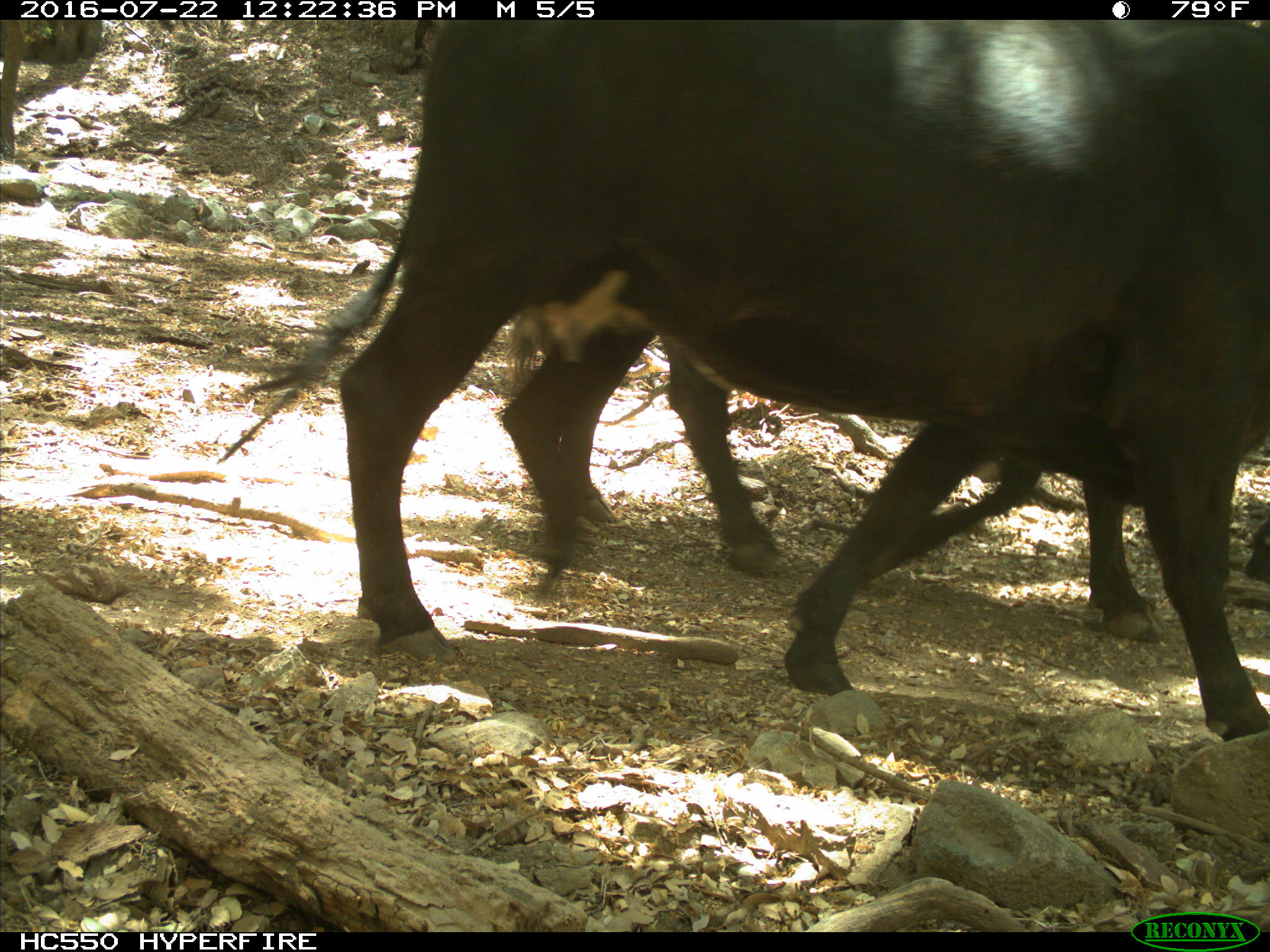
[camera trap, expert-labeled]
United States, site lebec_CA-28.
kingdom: Animalia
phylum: Chordata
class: Mammalia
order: Artiodactyla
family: Bovidae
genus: Bos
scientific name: Bos taurus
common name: domestic cow